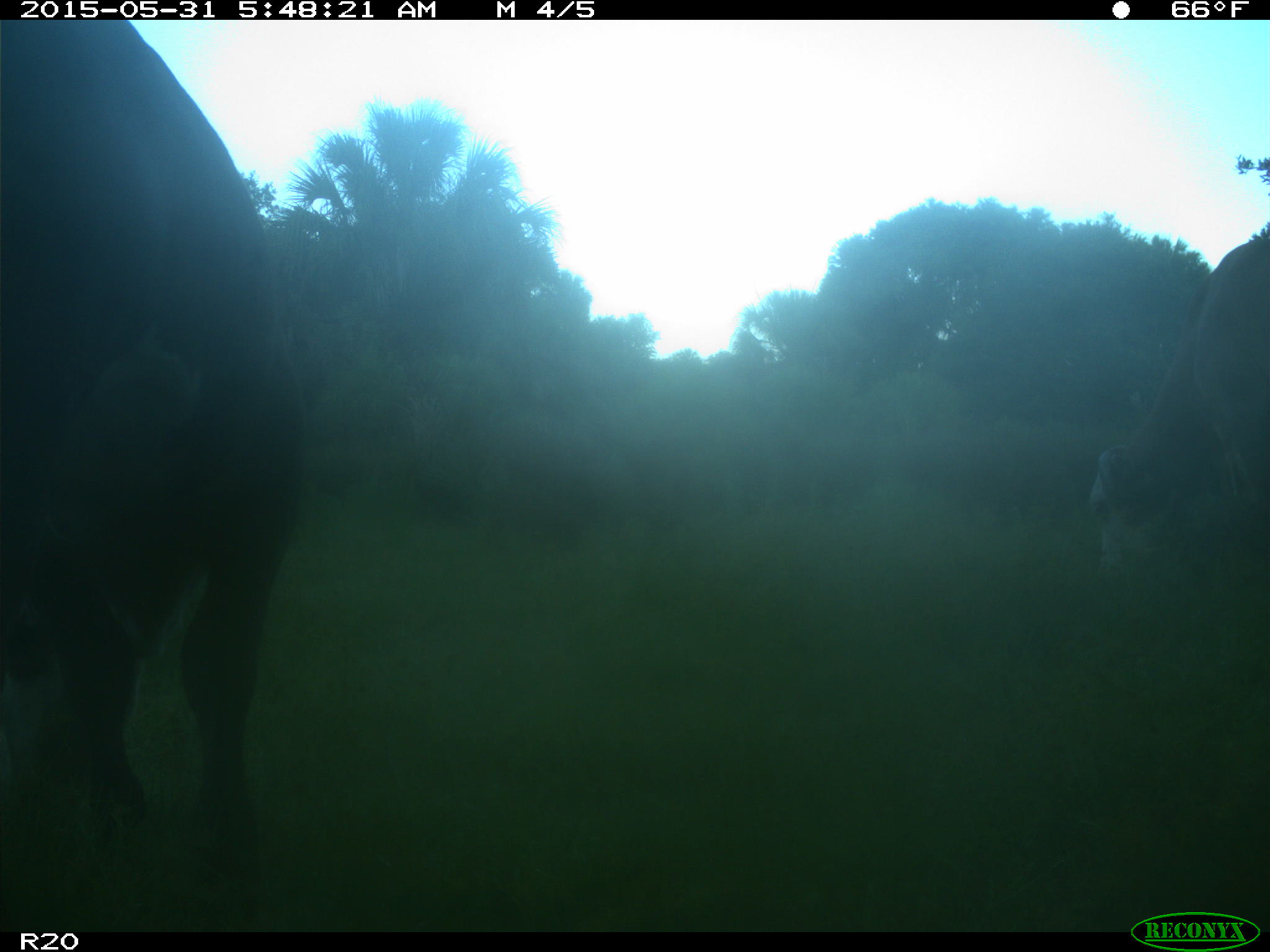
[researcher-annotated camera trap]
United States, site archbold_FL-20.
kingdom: Animalia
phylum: Chordata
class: Mammalia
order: Artiodactyla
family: Bovidae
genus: Bos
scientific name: Bos taurus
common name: domestic cow